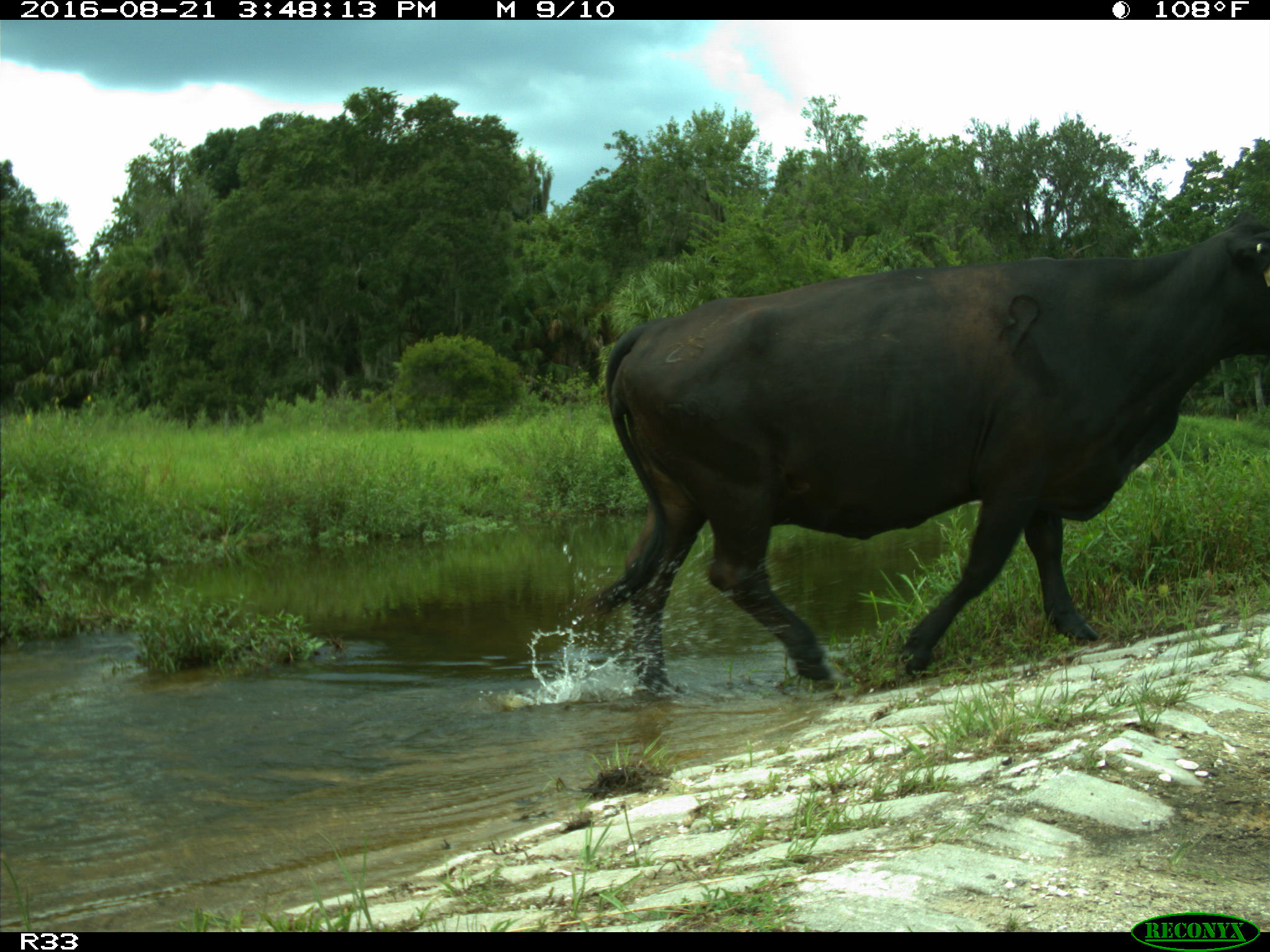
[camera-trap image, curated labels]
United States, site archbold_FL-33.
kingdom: Animalia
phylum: Chordata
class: Mammalia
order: Artiodactyla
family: Bovidae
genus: Bos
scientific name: Bos taurus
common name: domestic cow